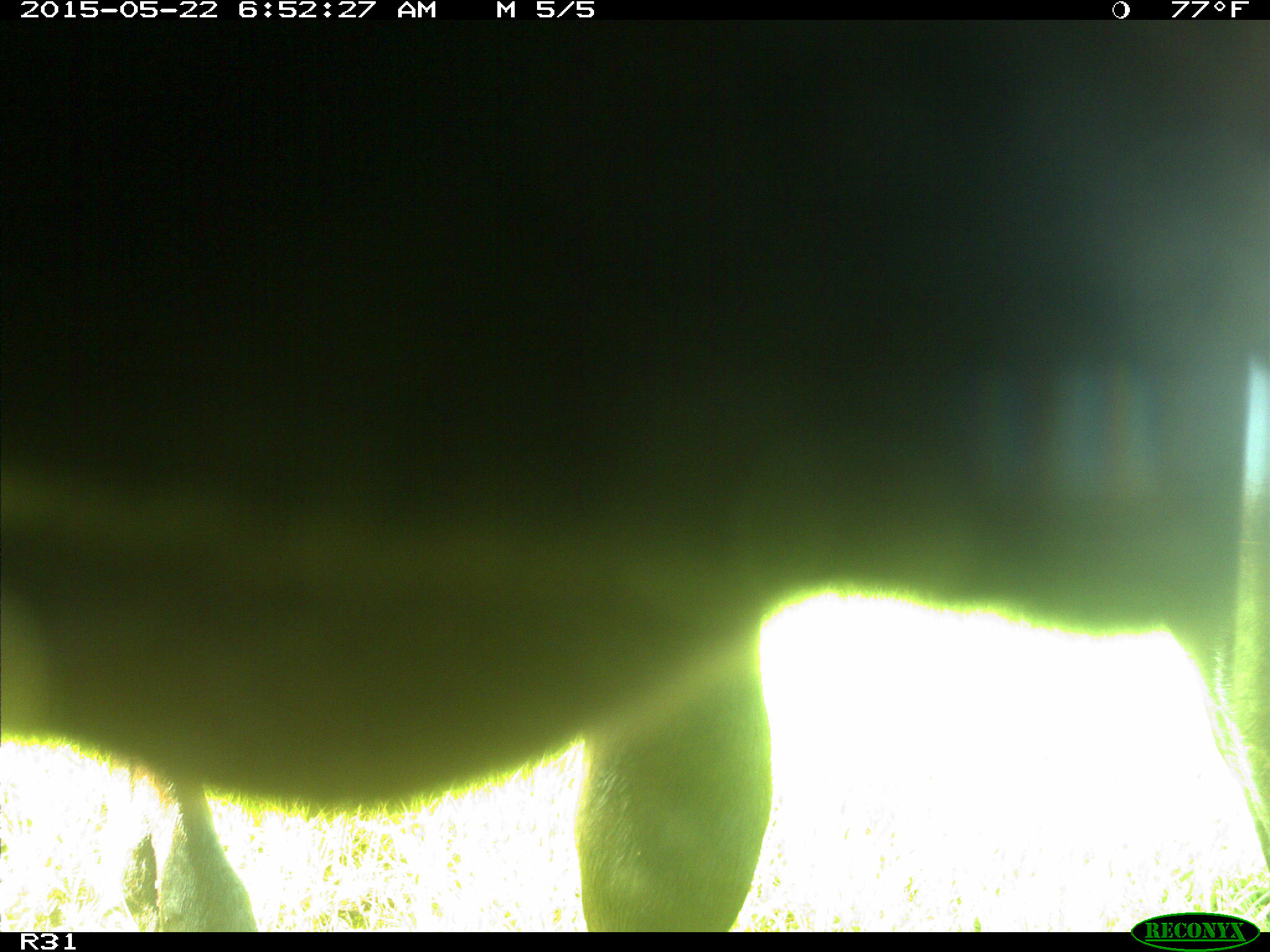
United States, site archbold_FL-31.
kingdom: Animalia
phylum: Chordata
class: Mammalia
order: Artiodactyla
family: Bovidae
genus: Bos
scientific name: Bos taurus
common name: domestic cow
Bos taurus (domestic cow).